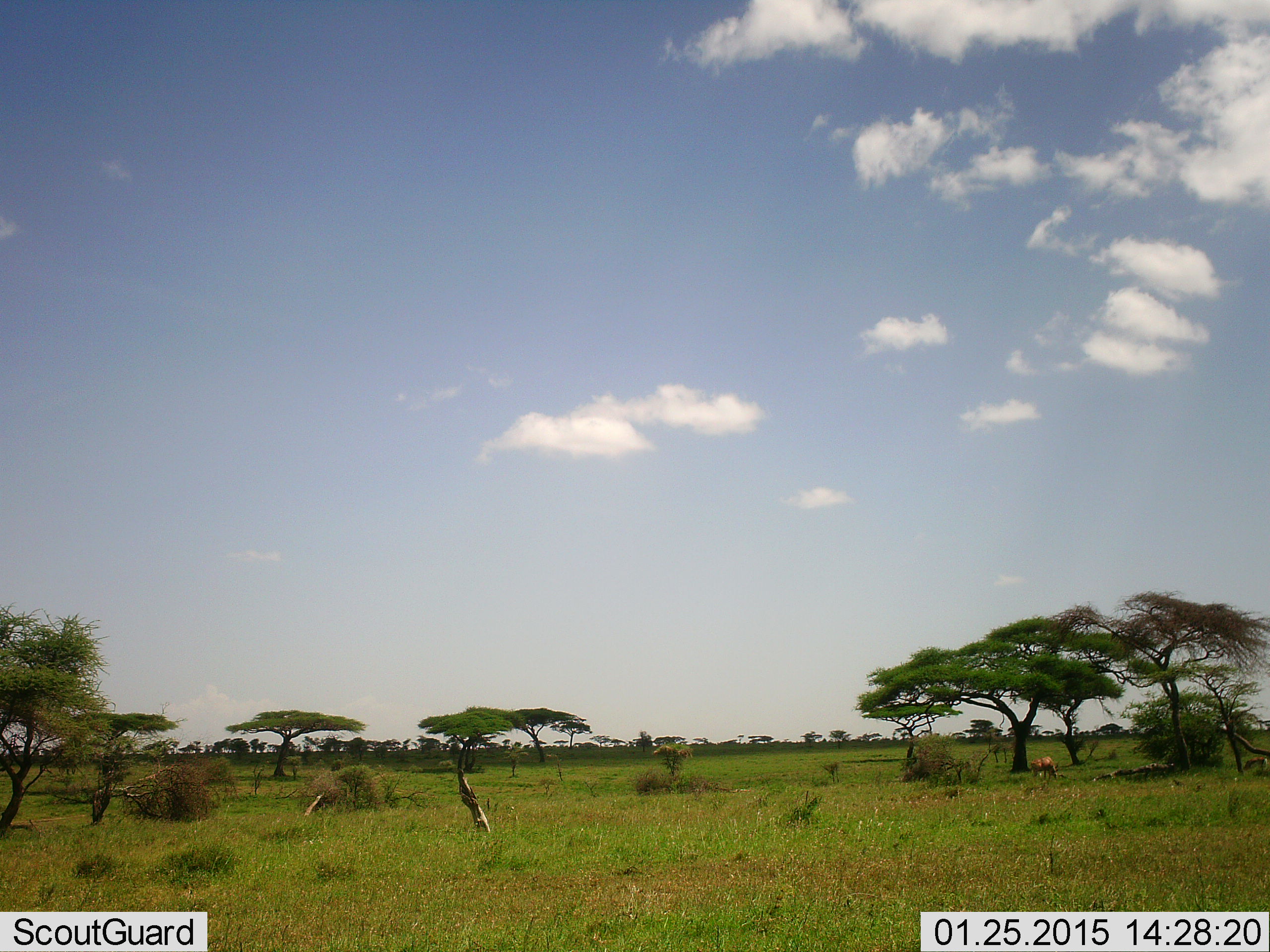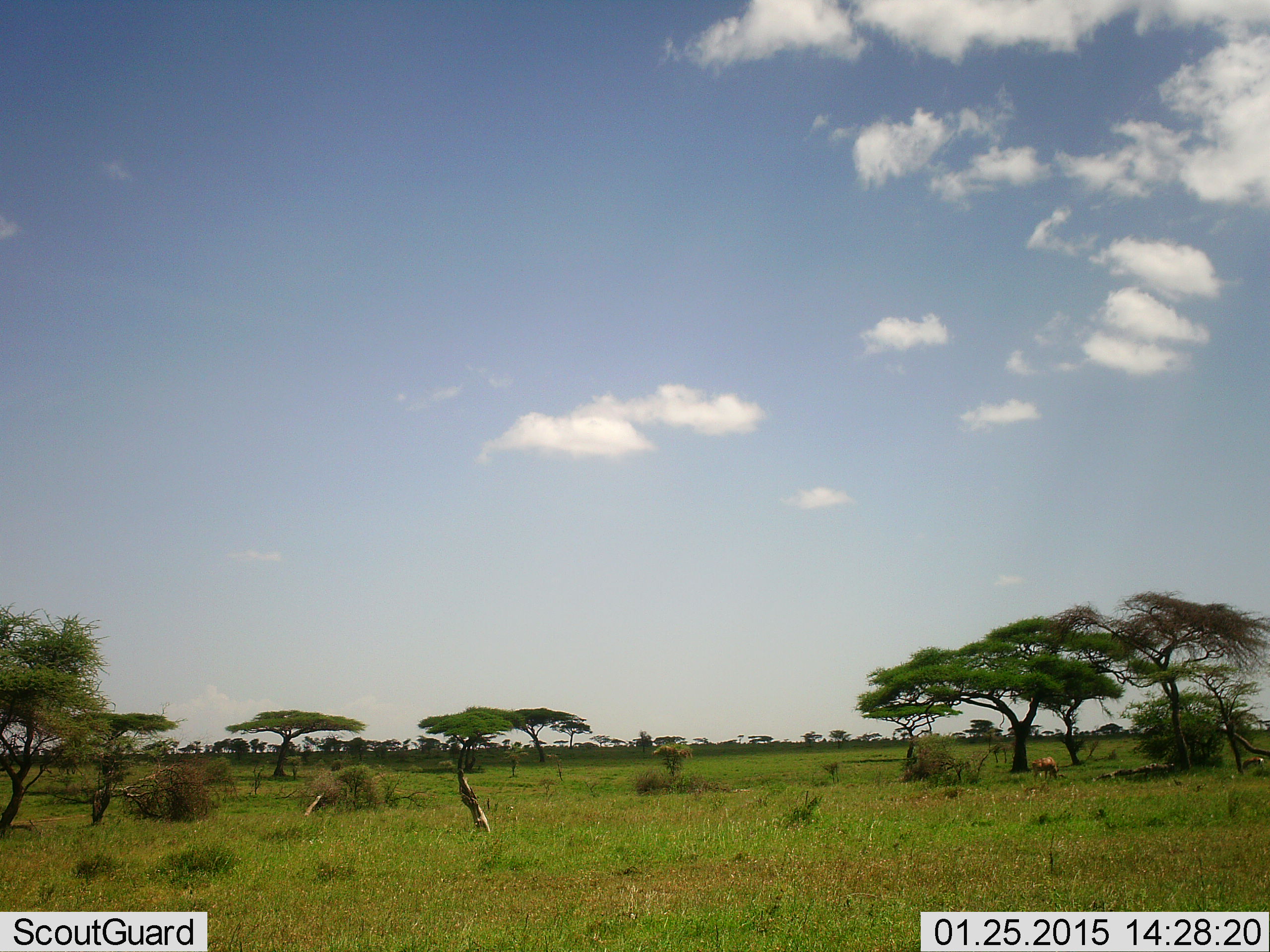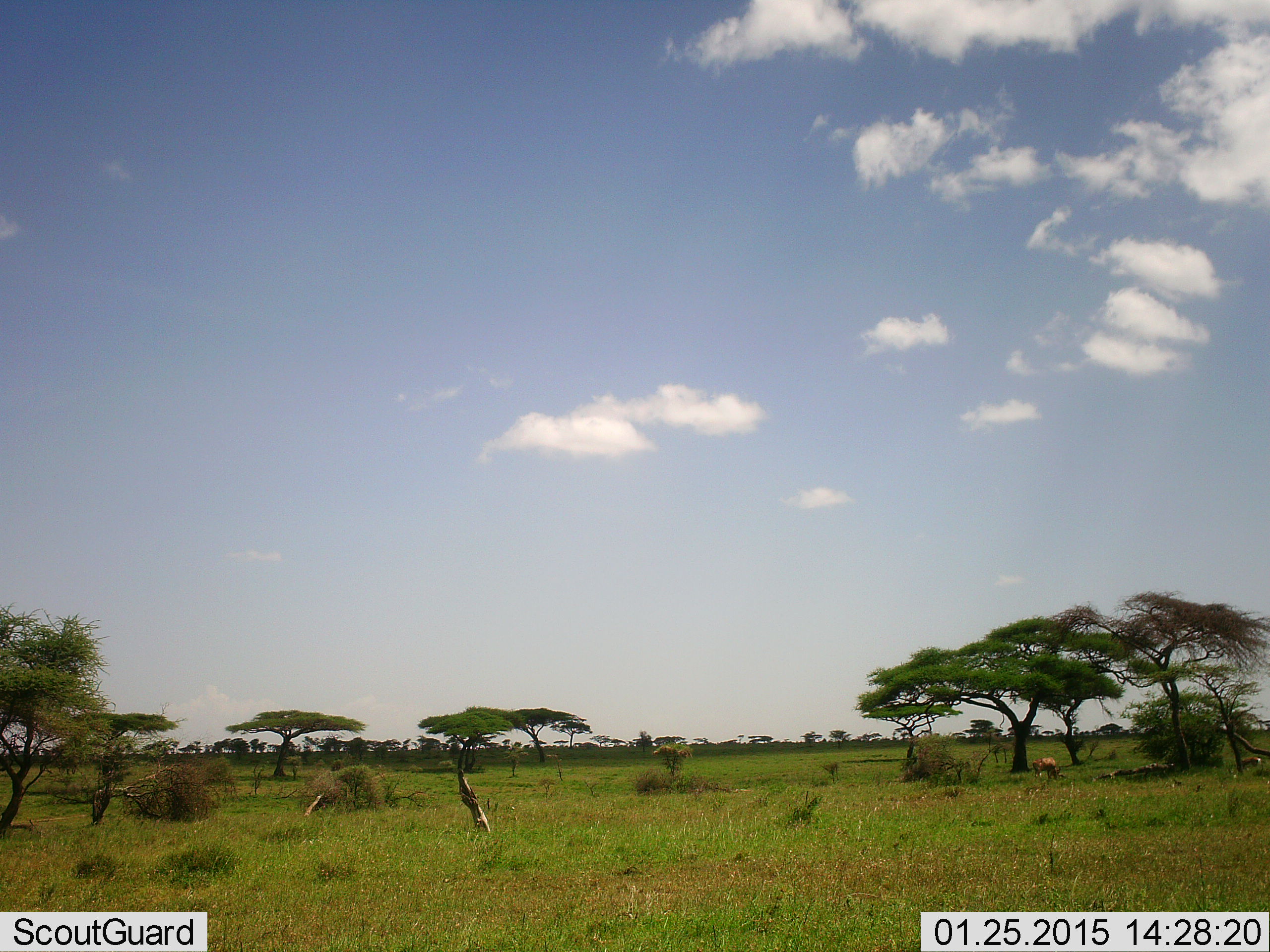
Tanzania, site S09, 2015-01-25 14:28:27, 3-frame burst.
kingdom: Animalia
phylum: Chordata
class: Mammalia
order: Artiodactyla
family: Bovidae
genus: Nanger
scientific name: Nanger granti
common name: grant's gazelle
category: gazellegrants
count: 2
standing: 20%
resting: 0%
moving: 0%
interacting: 0%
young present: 0%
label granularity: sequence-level